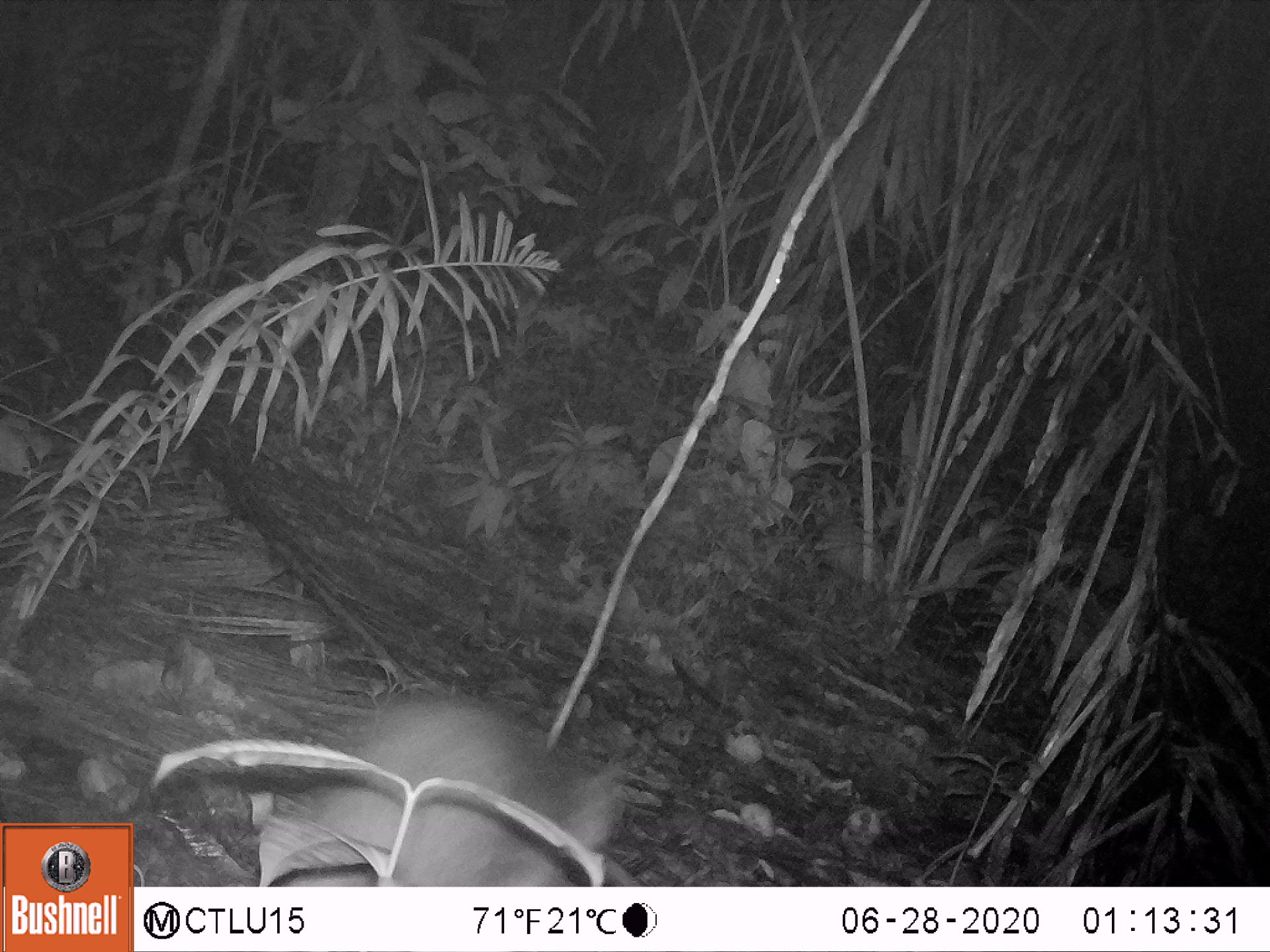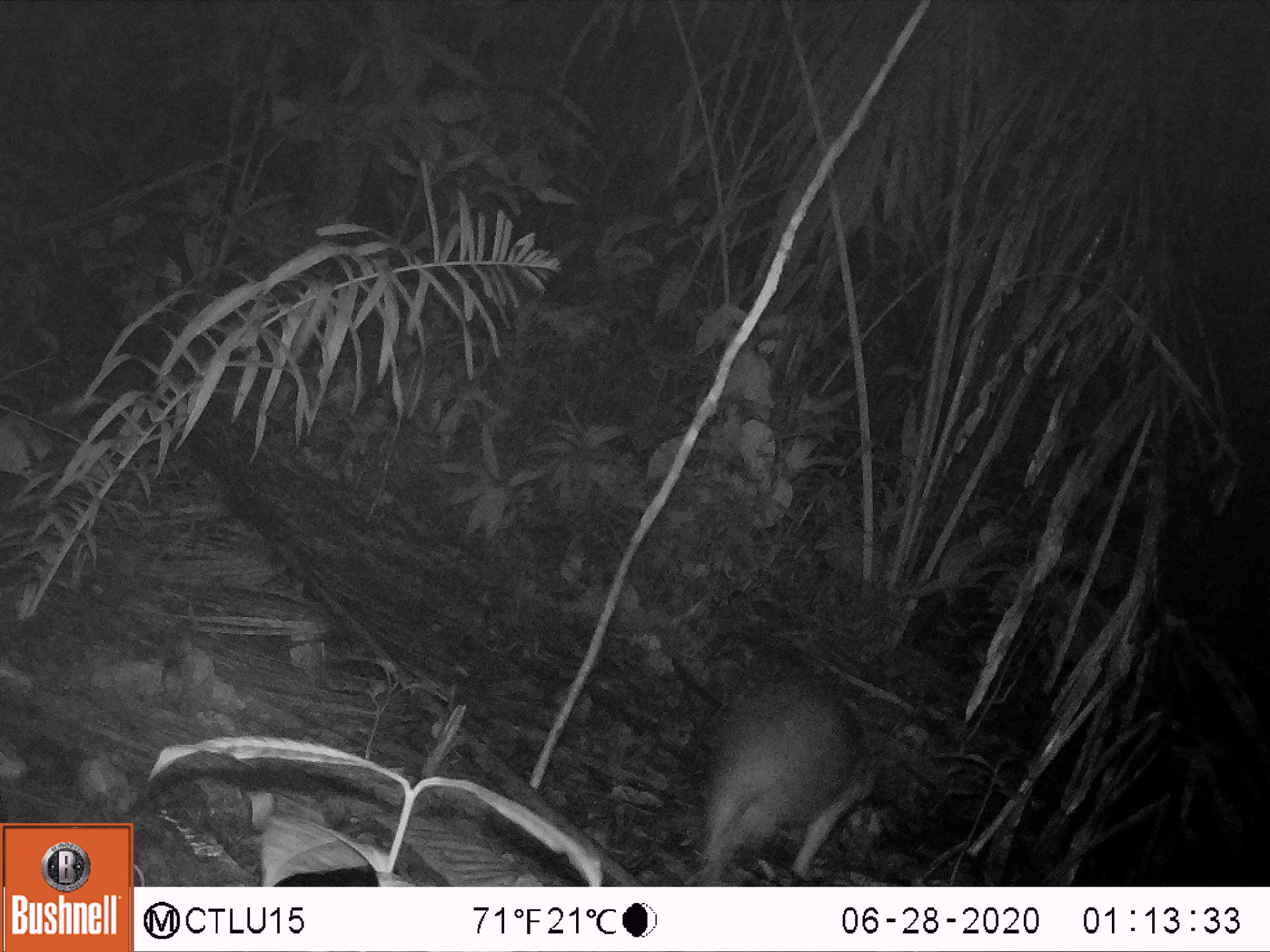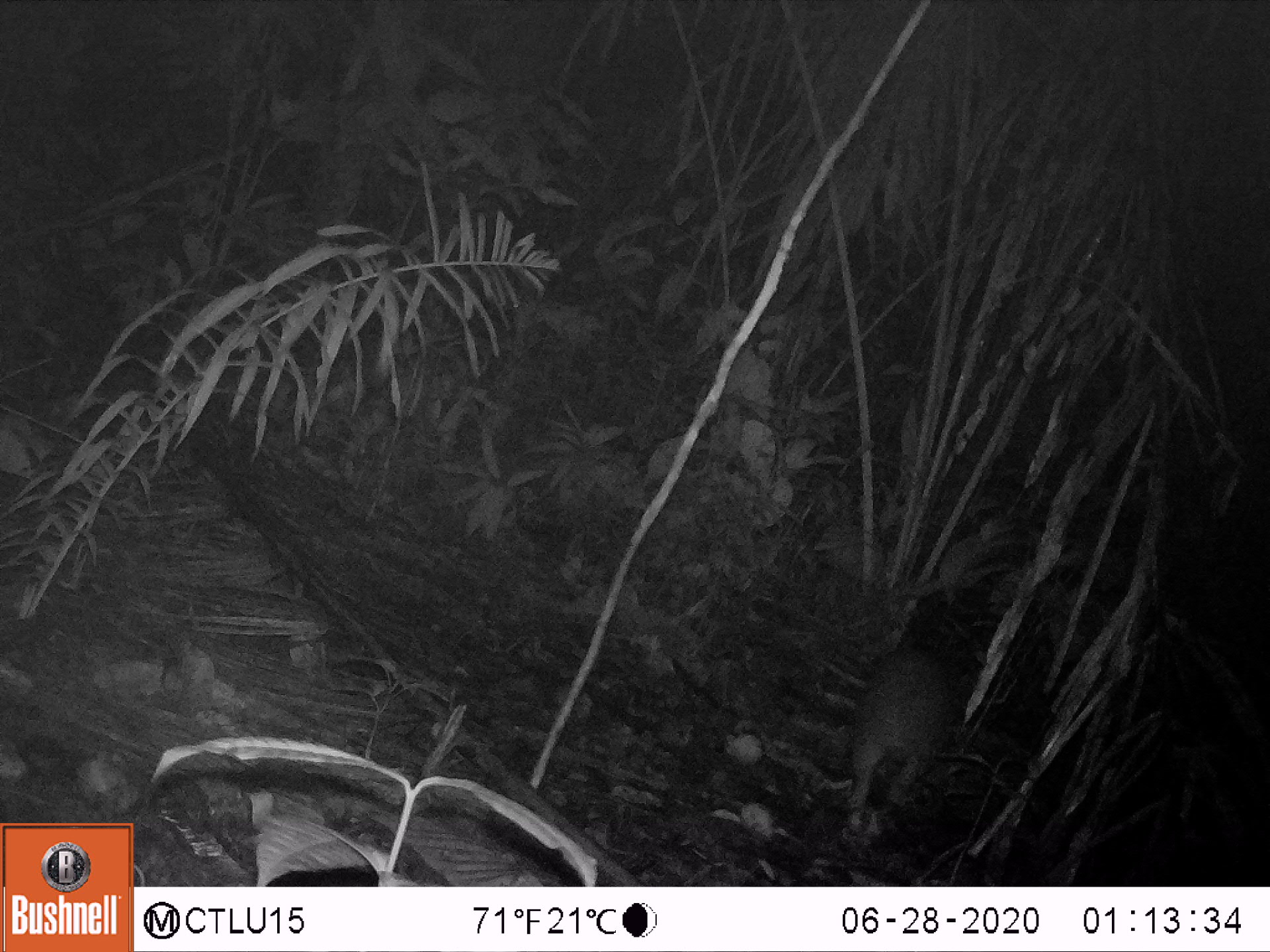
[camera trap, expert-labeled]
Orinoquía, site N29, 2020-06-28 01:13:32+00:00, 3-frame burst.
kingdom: Animalia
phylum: Chordata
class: Mammalia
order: Rodentia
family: Cuniculidae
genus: Cuniculus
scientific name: Cuniculus paca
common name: spotted paca